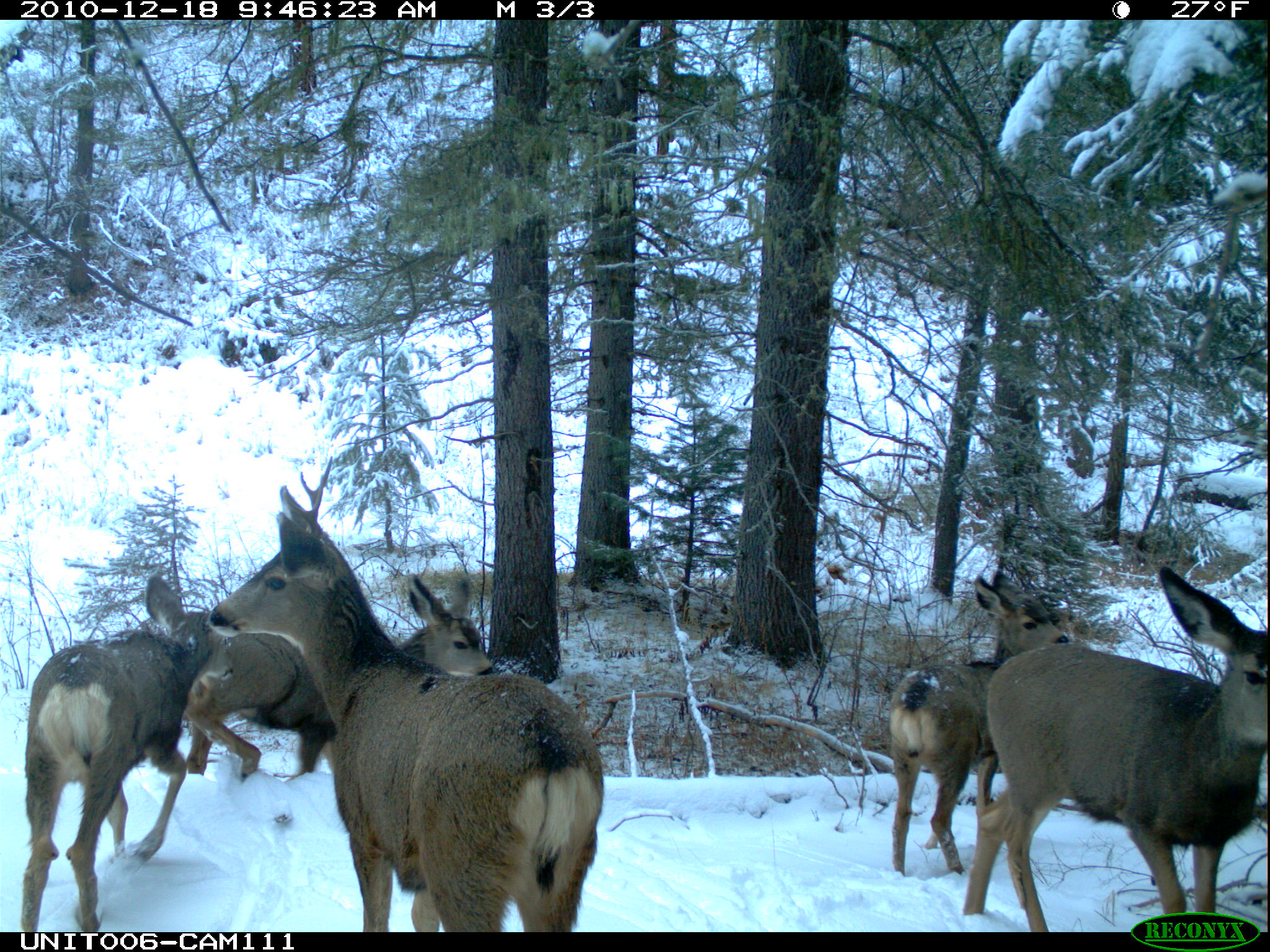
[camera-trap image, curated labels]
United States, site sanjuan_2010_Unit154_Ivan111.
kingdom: Animalia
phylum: Chordata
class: Mammalia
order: Artiodactyla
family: Cervidae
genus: Odocoileus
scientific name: Odocoileus hemionus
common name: mule deer